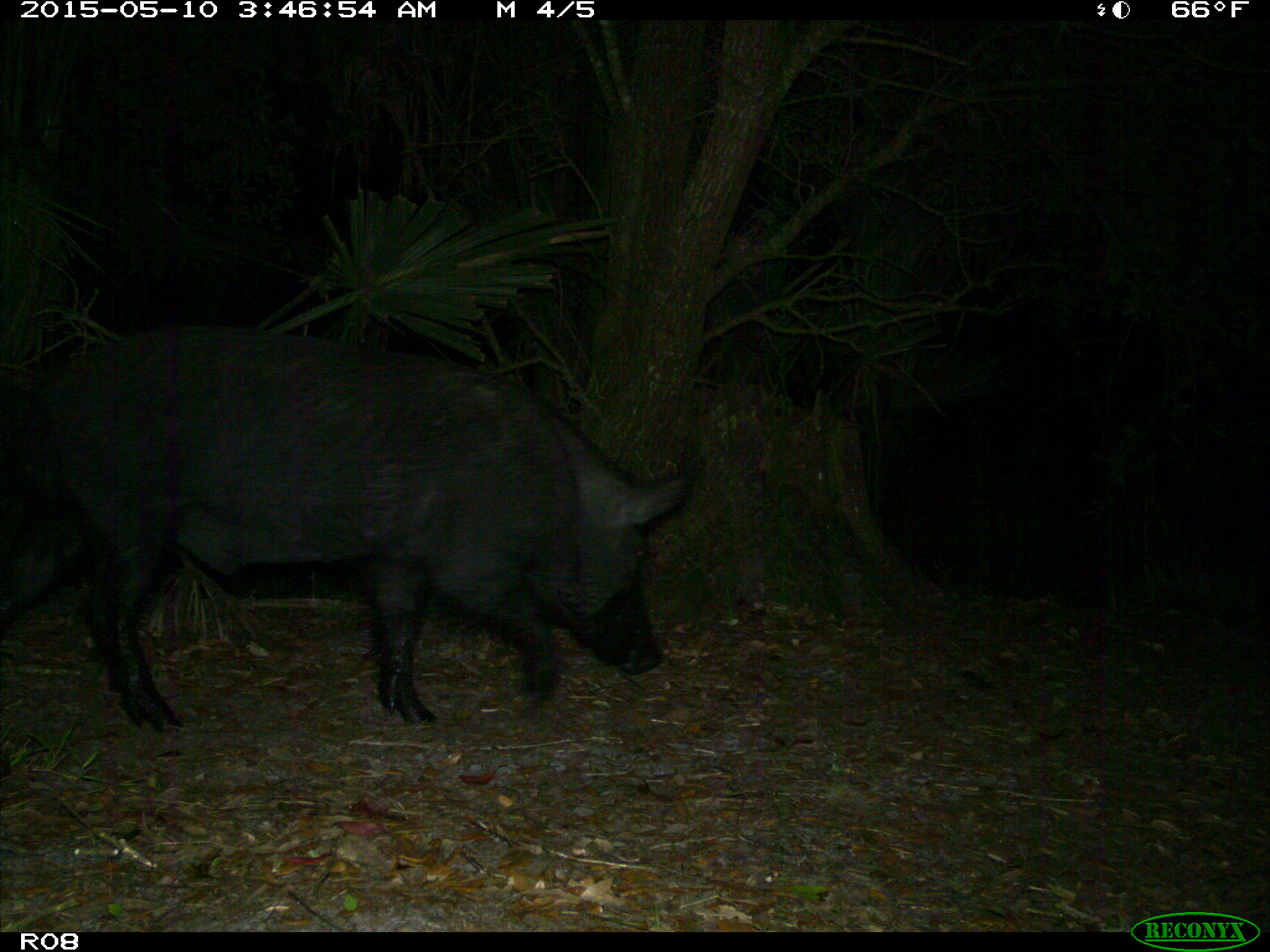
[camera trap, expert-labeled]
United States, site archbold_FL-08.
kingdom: Animalia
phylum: Chordata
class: Mammalia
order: Artiodactyla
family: Suidae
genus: Sus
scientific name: Sus scrofa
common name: wild boar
Sus scrofa (wild boar).